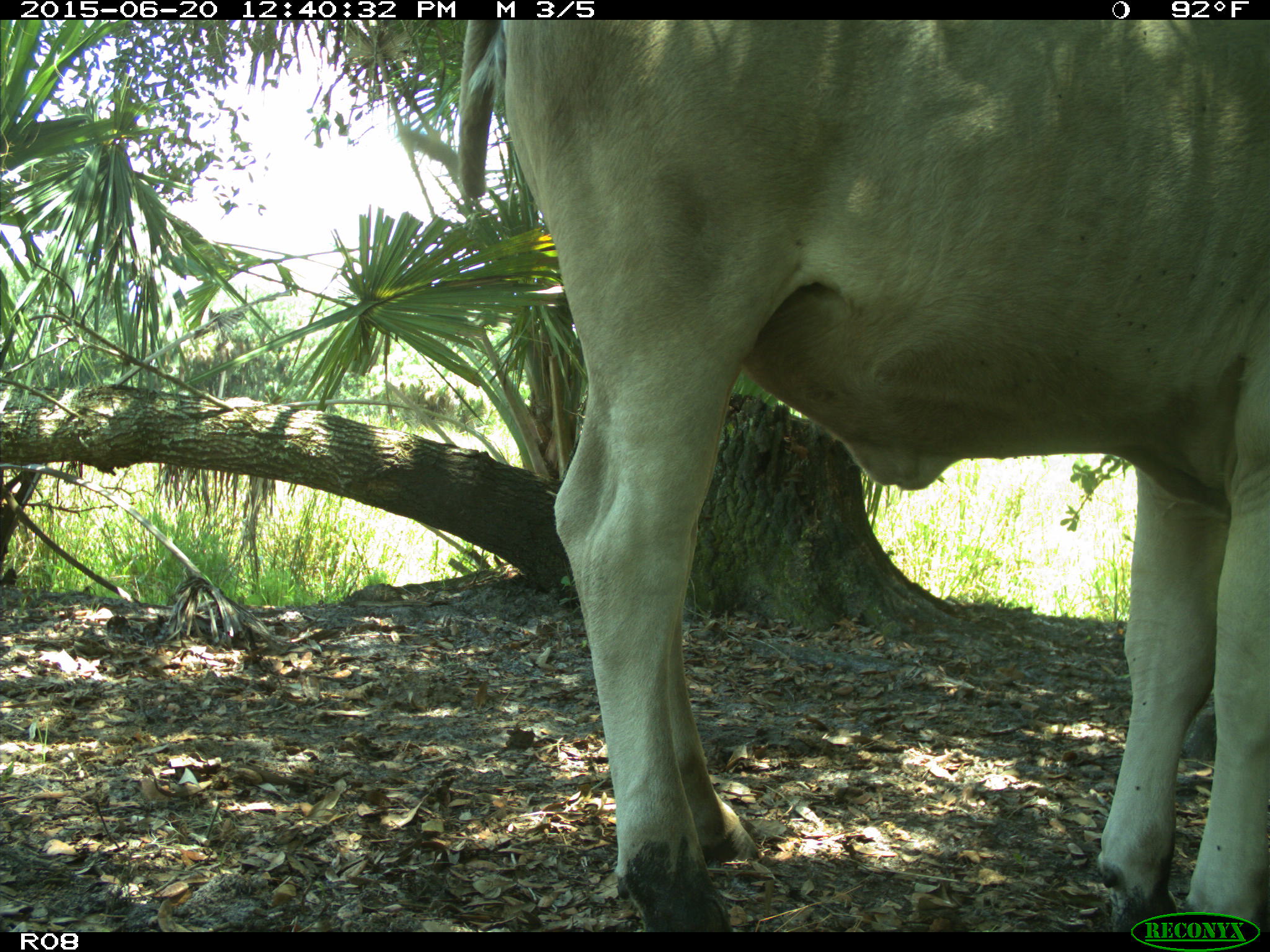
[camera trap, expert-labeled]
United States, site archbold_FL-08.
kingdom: Animalia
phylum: Chordata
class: Mammalia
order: Artiodactyla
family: Bovidae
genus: Bos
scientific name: Bos taurus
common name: domestic cow